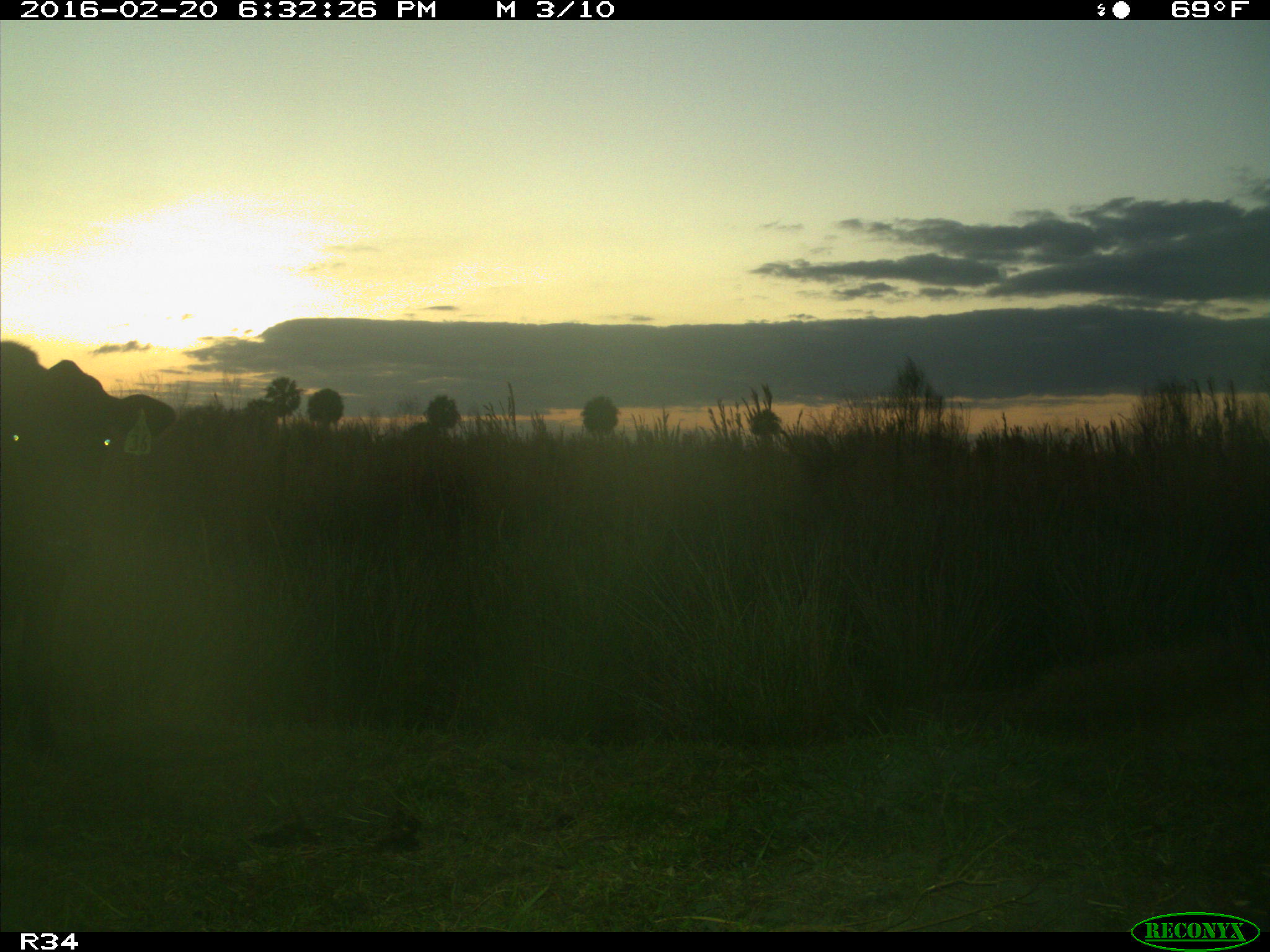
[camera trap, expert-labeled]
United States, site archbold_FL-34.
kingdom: Animalia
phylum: Chordata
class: Mammalia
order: Artiodactyla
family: Bovidae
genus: Bos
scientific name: Bos taurus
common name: domestic cow